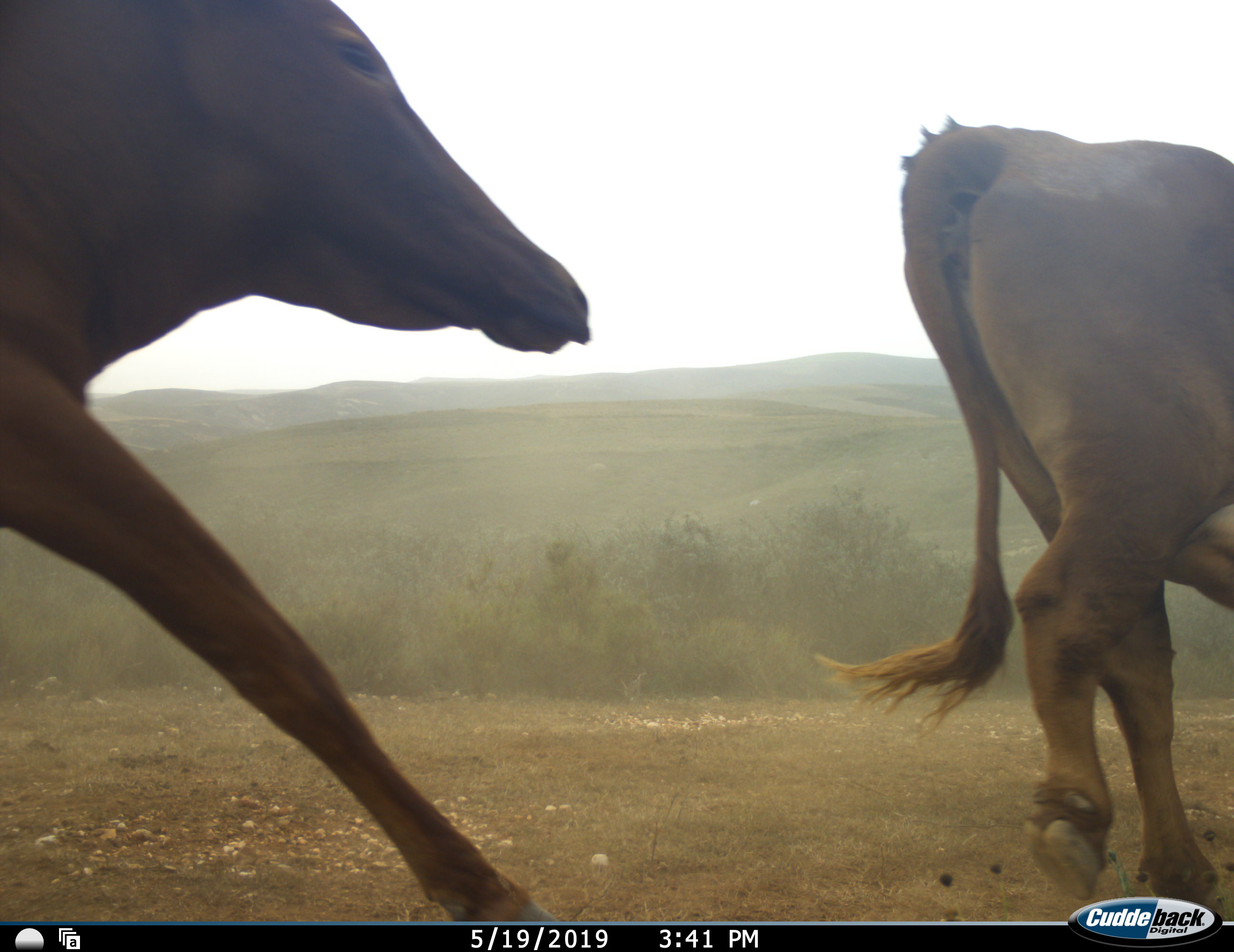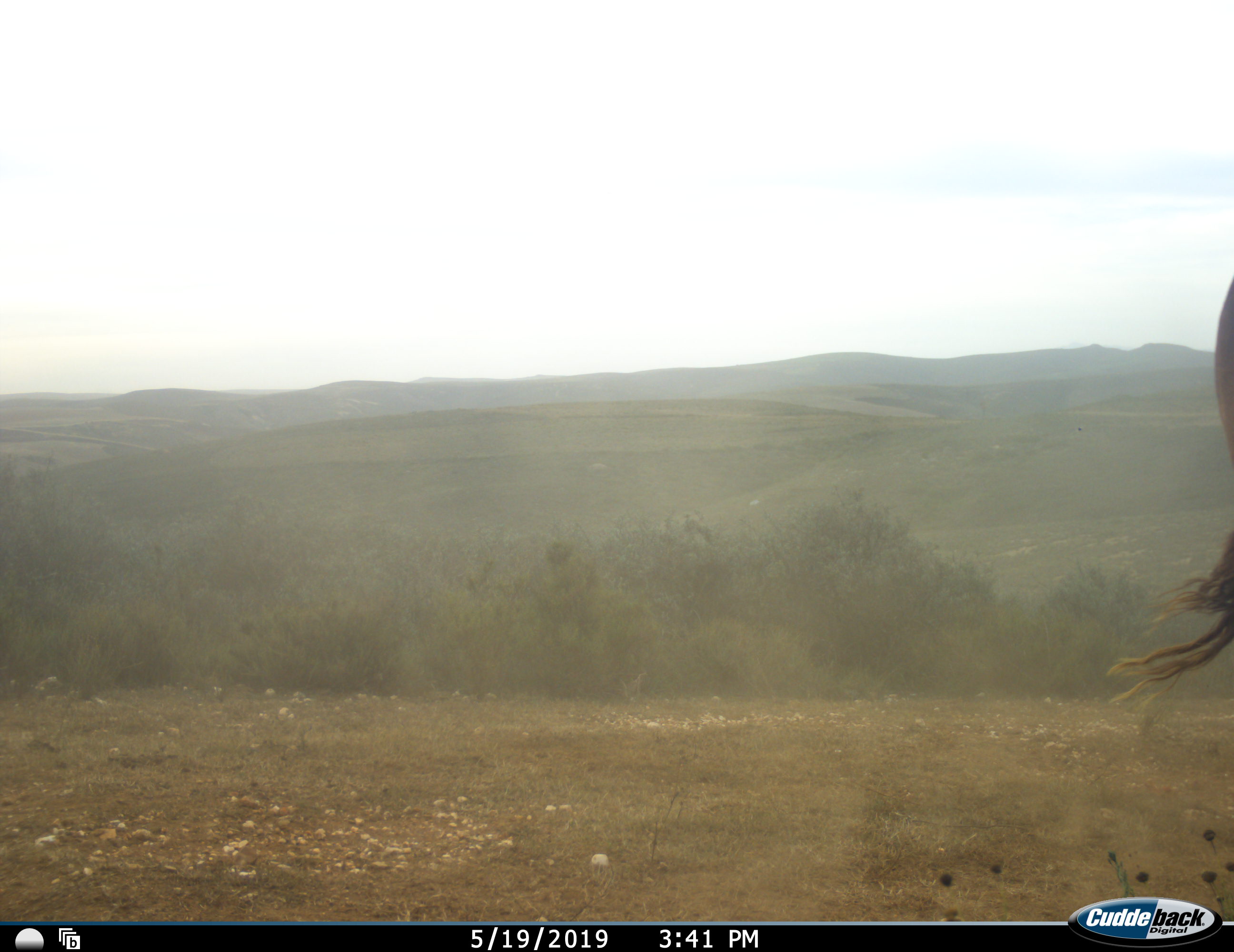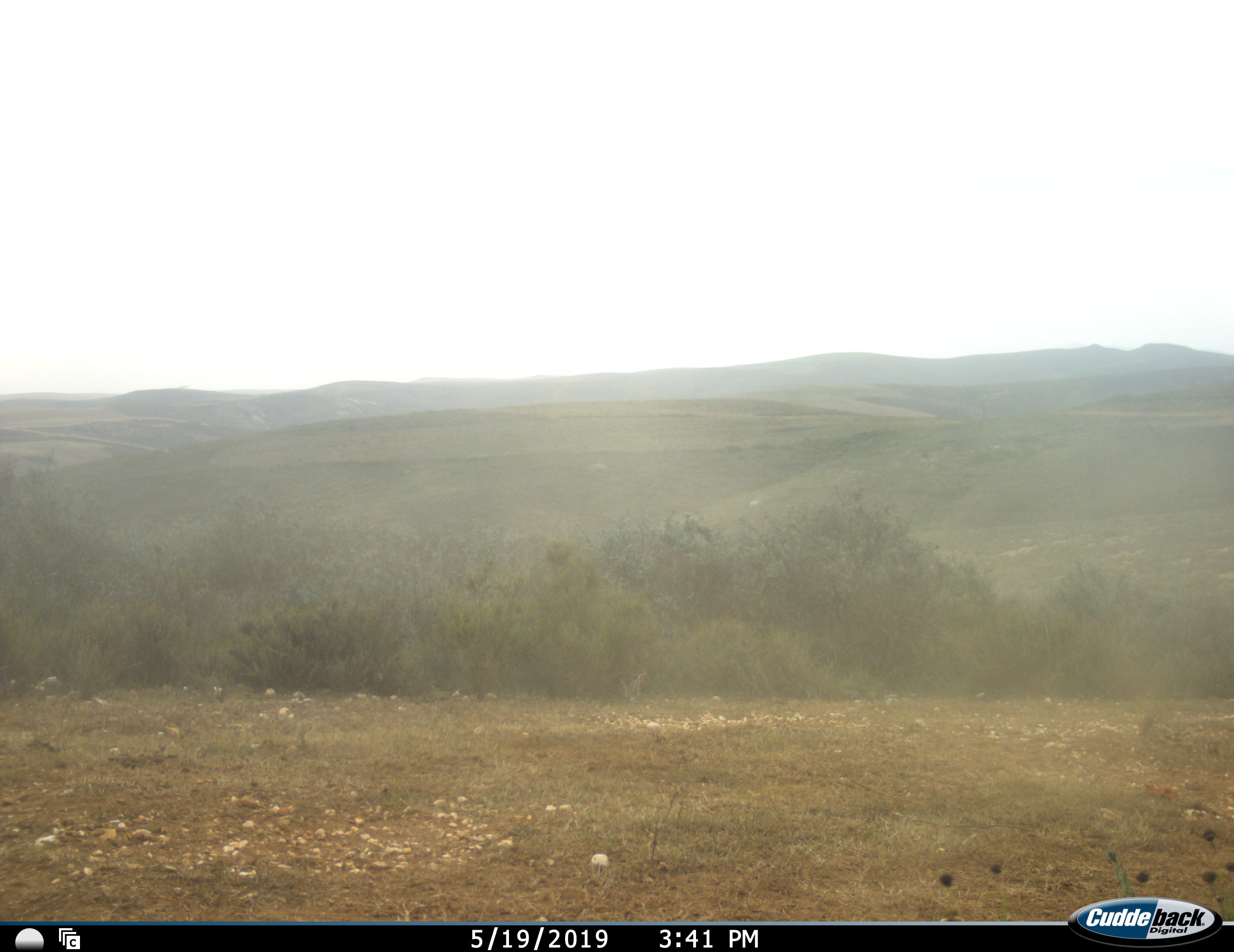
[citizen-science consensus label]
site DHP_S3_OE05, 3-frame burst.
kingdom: Animalia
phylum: Chordata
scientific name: Vertebrata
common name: domestic animal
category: domesticanimal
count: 2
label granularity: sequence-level